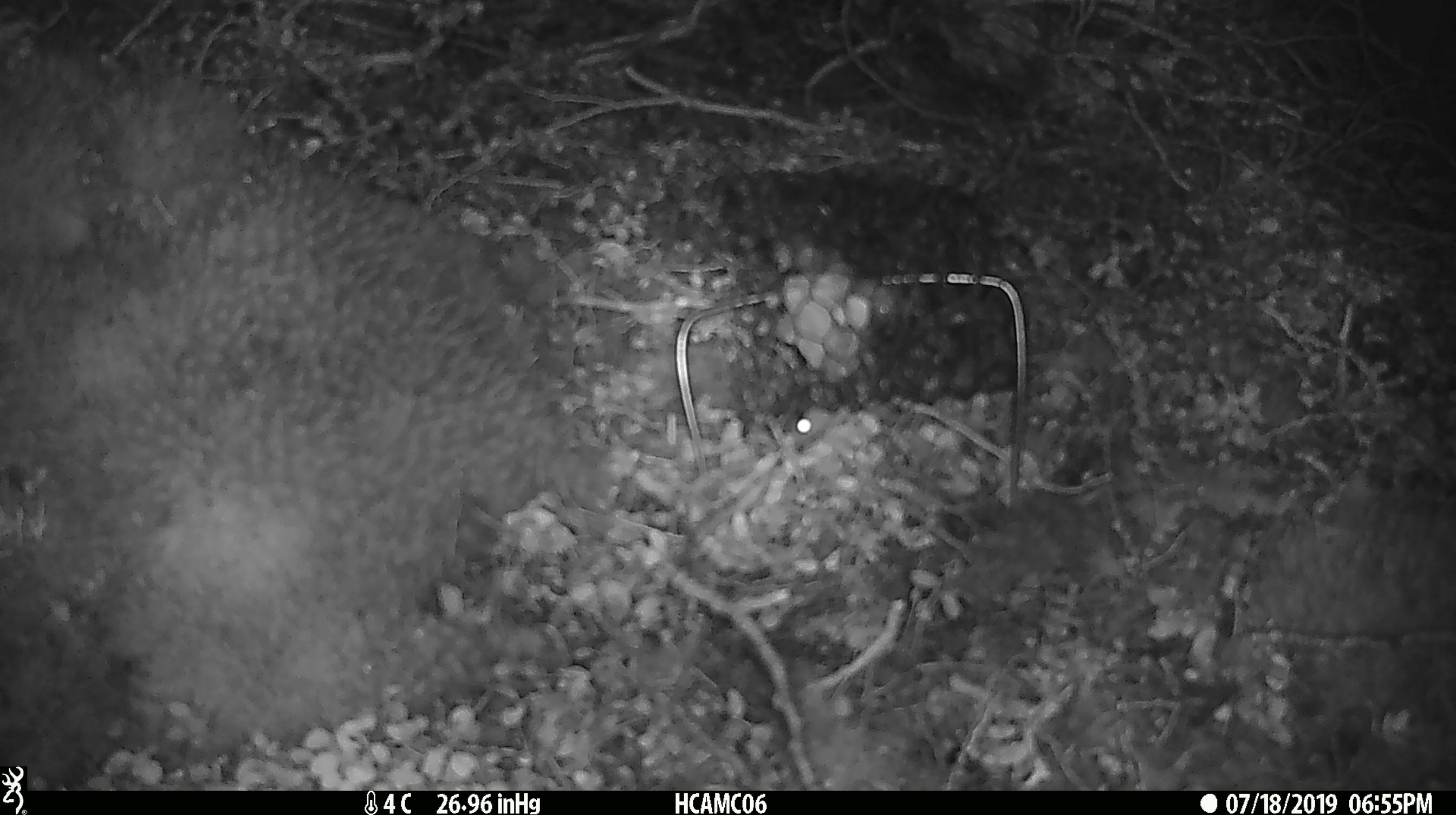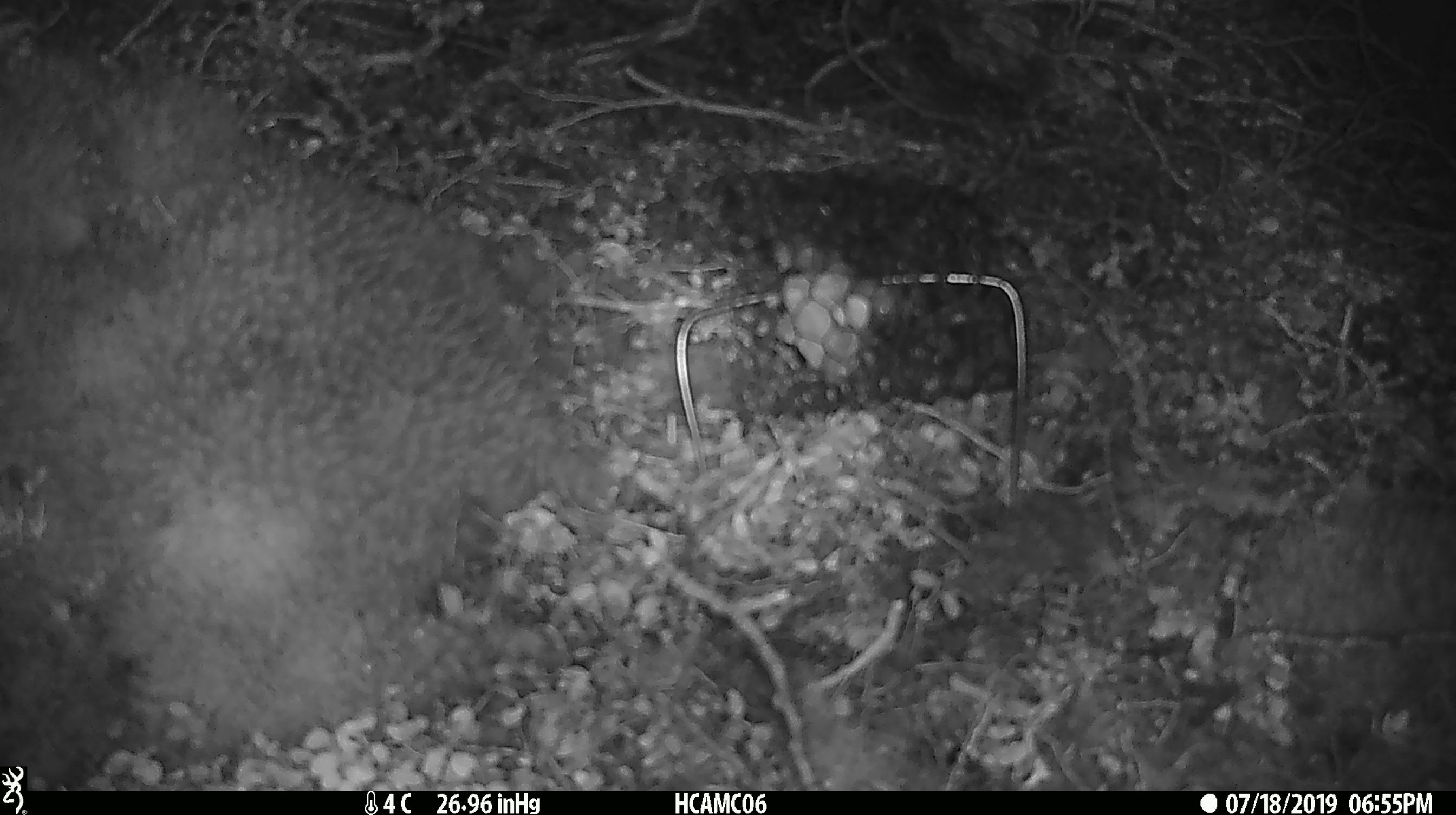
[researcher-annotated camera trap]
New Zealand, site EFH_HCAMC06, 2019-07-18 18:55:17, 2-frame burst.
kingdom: Animalia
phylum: Chordata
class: Mammalia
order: Rodentia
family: Muridae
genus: Mus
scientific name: Mus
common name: mouse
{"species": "mouse (Mus)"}